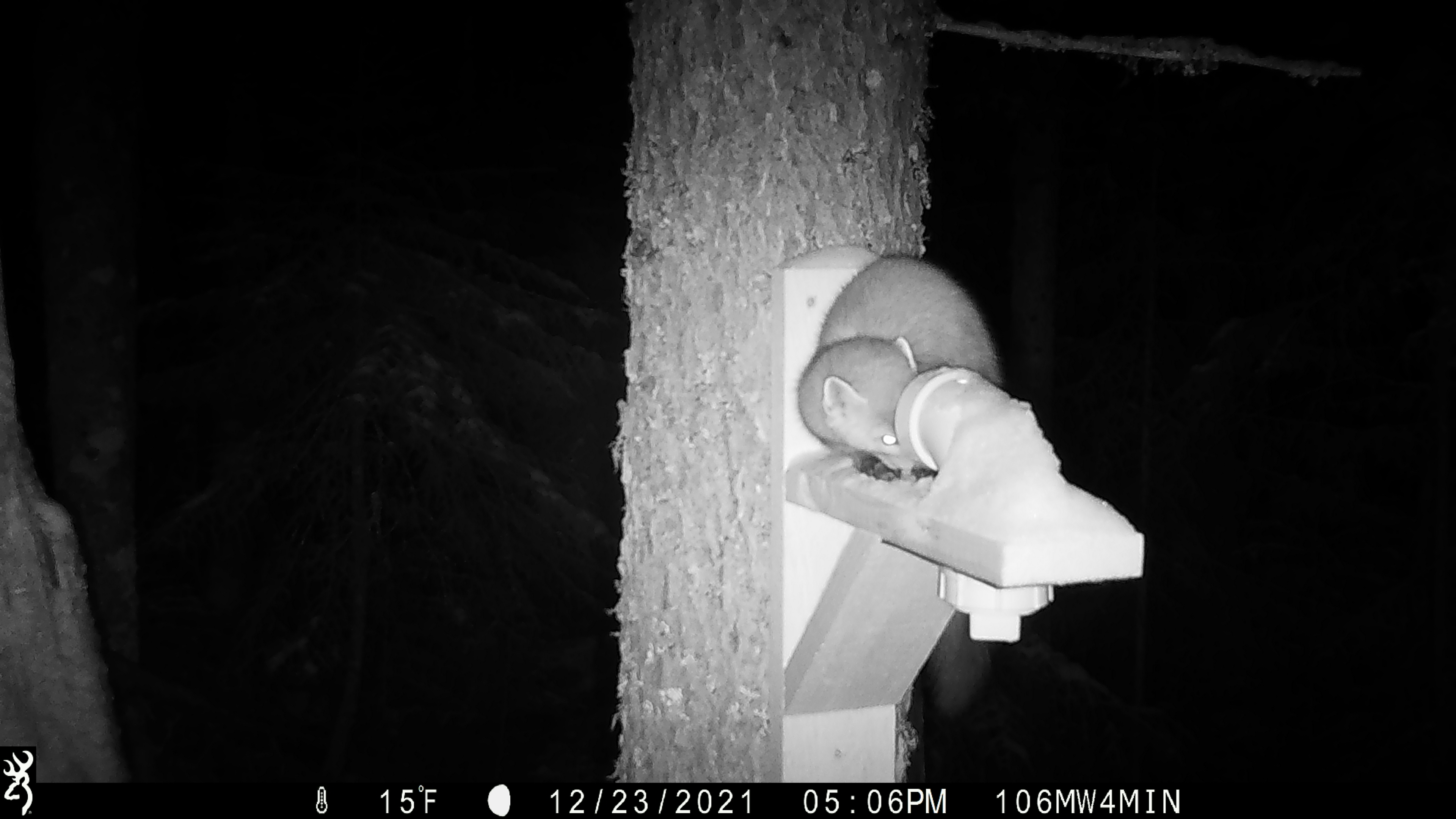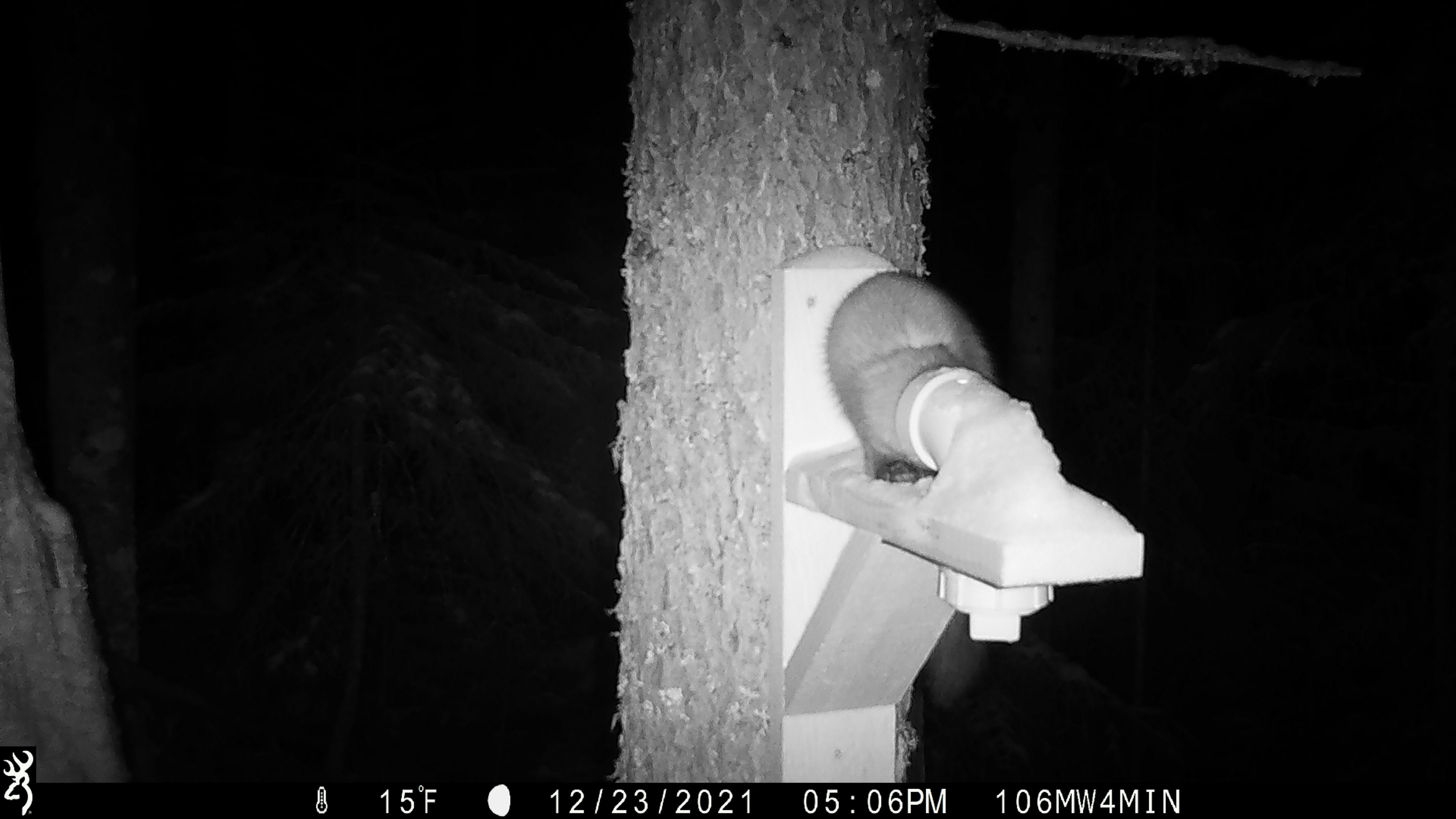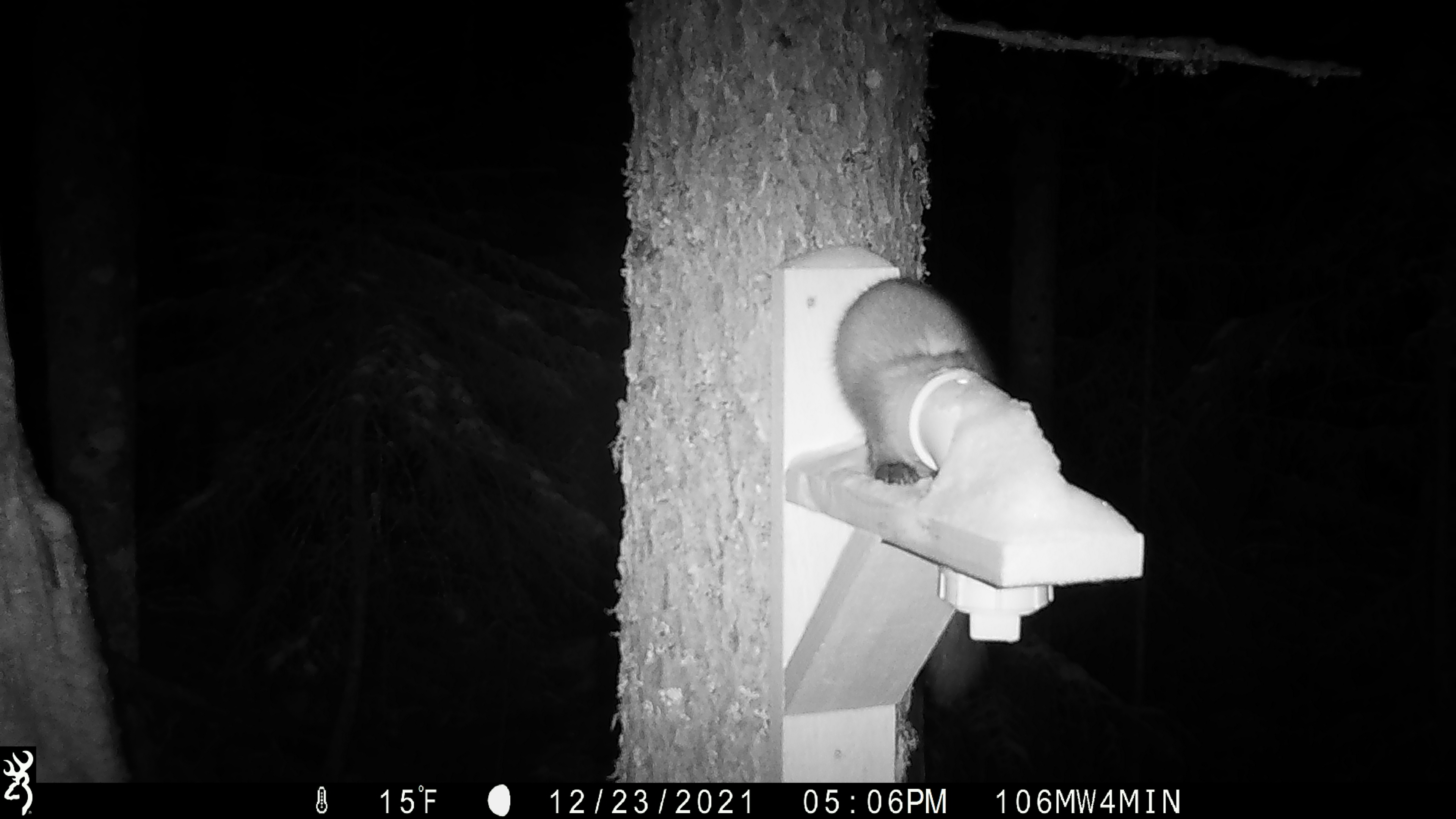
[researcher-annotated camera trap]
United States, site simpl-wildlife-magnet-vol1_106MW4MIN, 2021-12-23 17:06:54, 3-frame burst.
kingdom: Animalia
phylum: Chordata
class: Mammalia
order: Carnivora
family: Mustelidae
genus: Martes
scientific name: Martes americana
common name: american marten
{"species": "american marten (Martes americana)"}